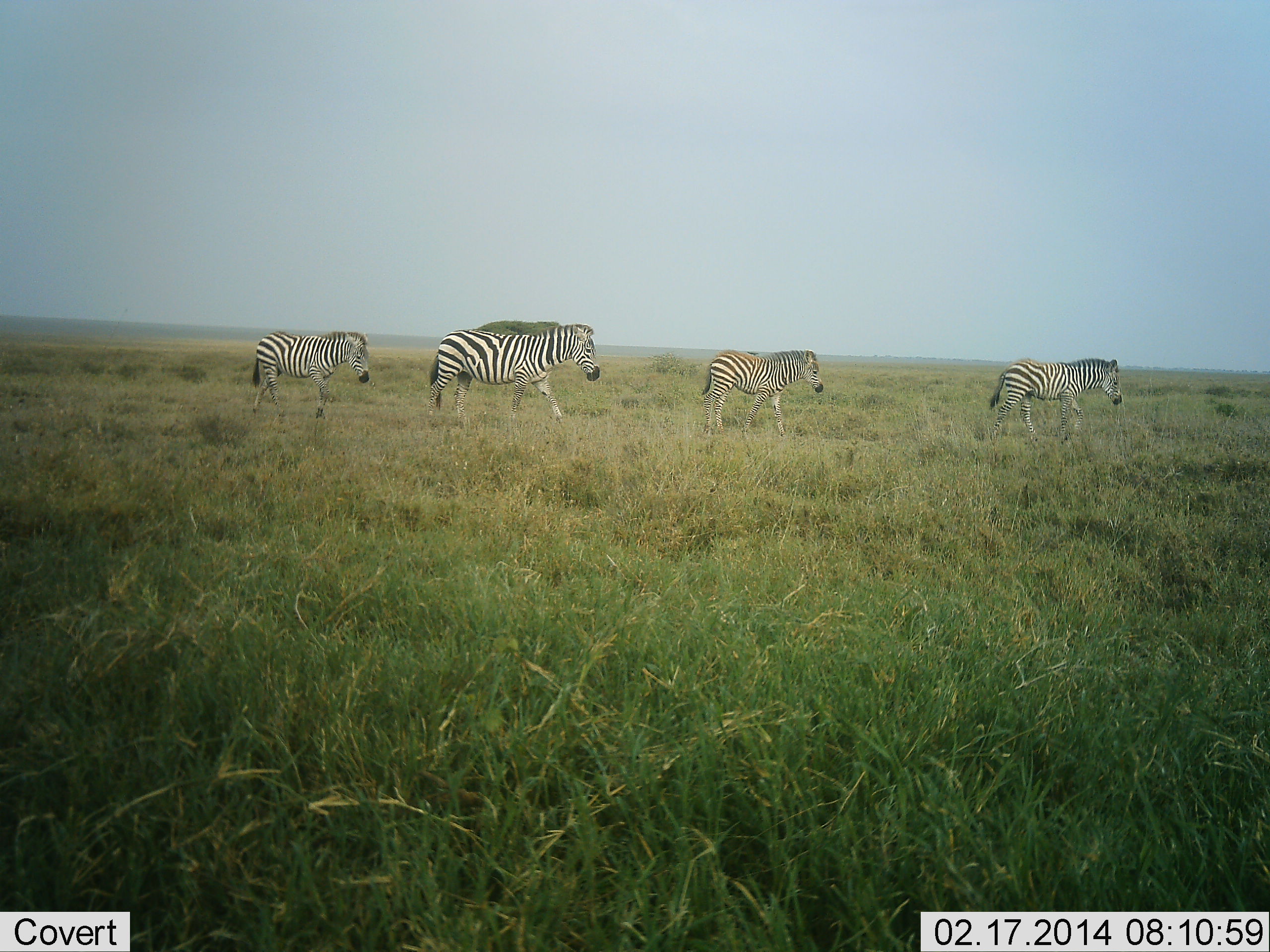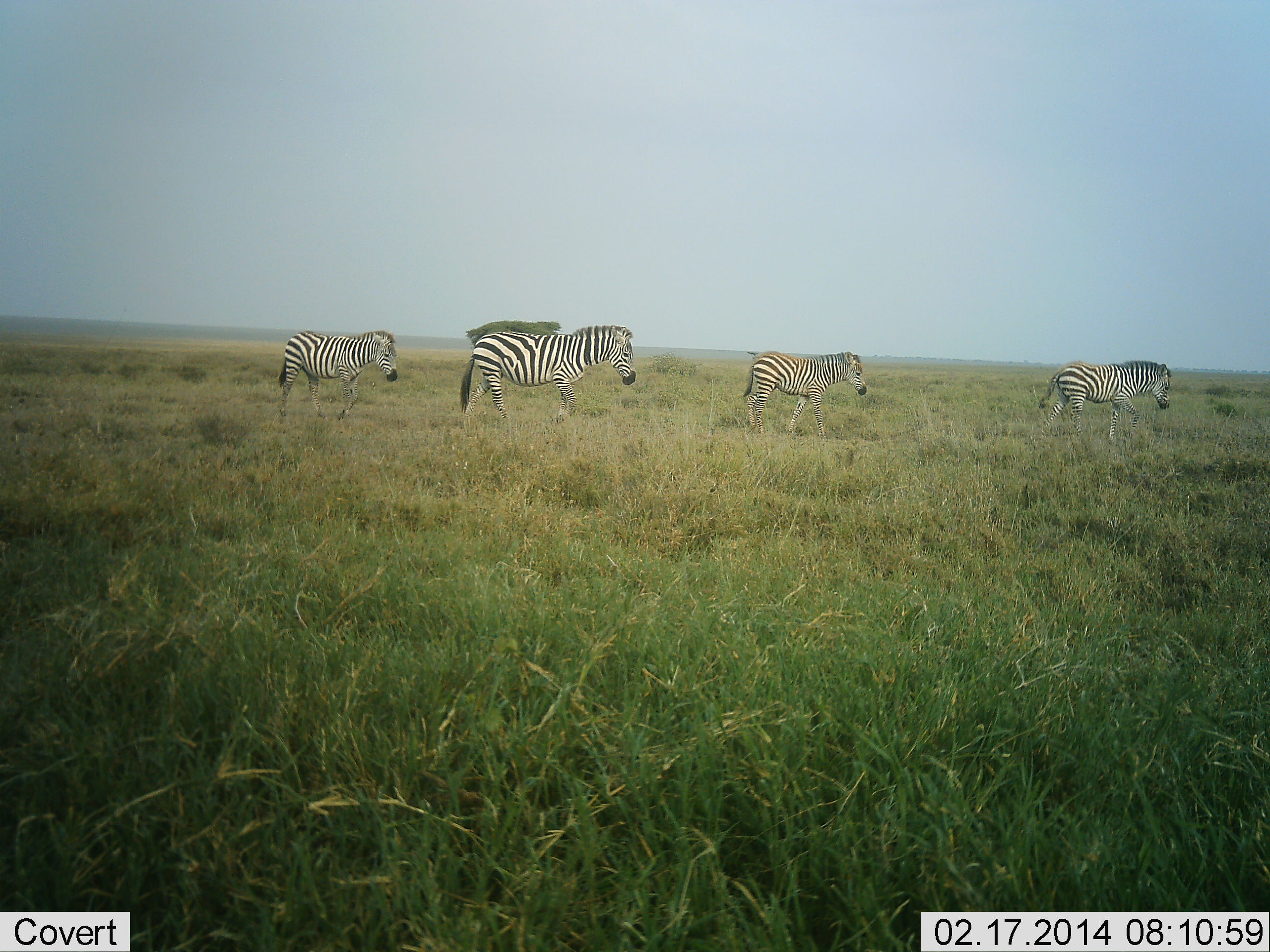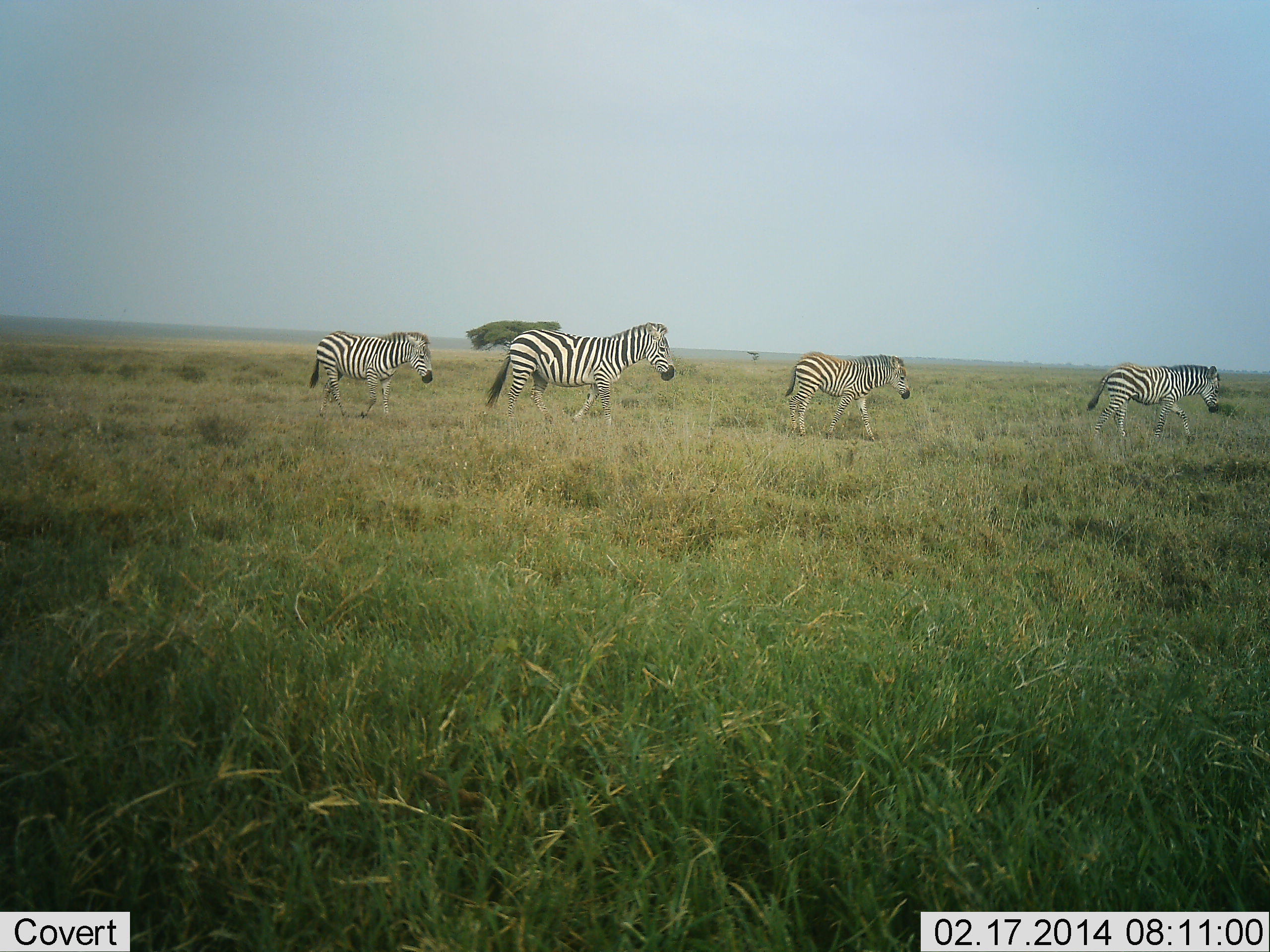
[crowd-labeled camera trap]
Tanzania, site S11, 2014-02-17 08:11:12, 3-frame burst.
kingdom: Animalia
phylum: Chordata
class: Mammalia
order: Perissodactyla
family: Equidae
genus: Equus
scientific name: Equus quagga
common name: plains zebra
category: zebra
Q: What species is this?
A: Zebra (plains zebra) (Equus quagga).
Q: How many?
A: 4.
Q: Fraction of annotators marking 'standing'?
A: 10%.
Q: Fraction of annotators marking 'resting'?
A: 10%.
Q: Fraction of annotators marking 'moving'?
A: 90%.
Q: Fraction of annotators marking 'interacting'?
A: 0%.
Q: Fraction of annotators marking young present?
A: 20%.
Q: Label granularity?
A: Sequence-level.